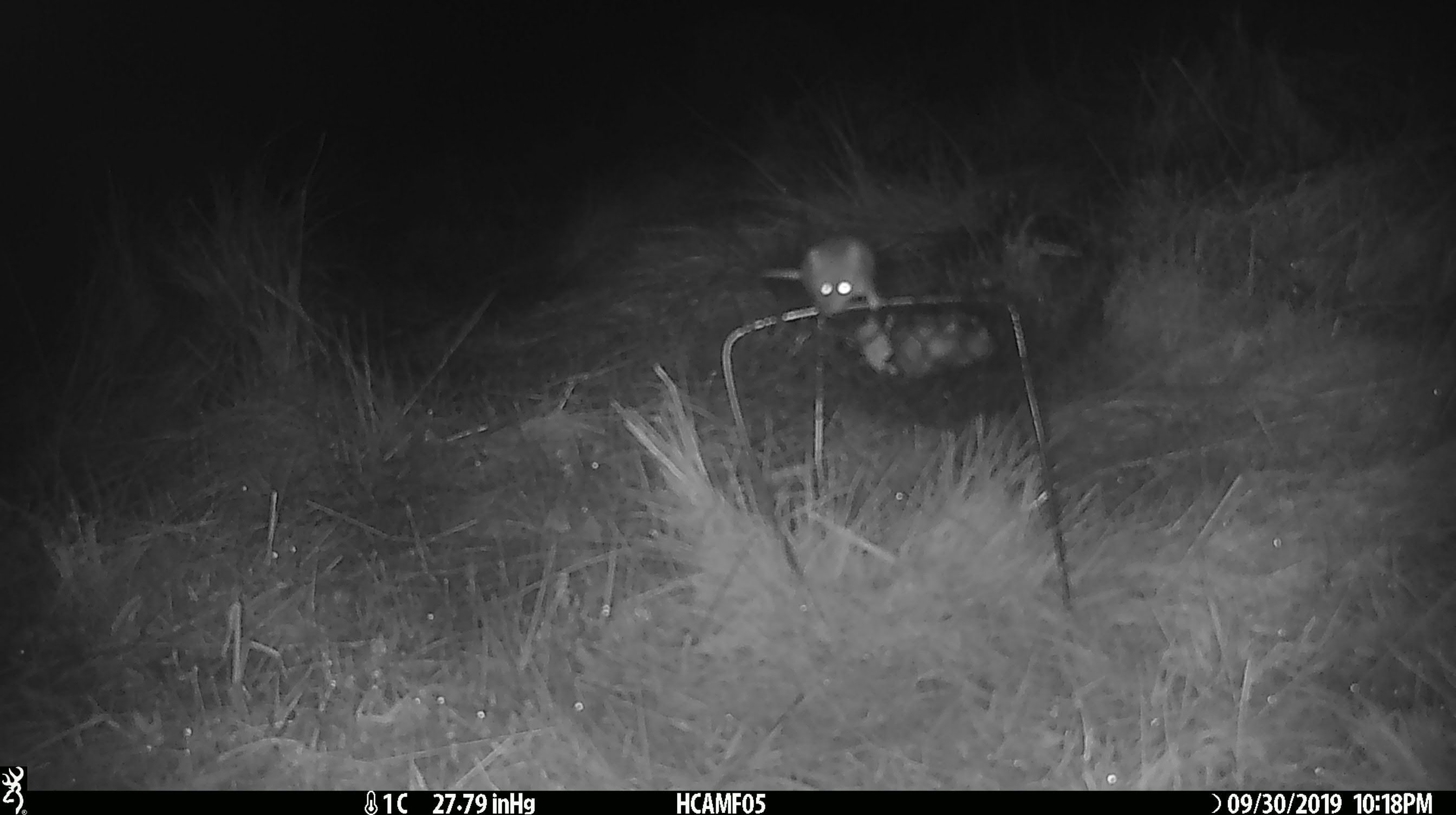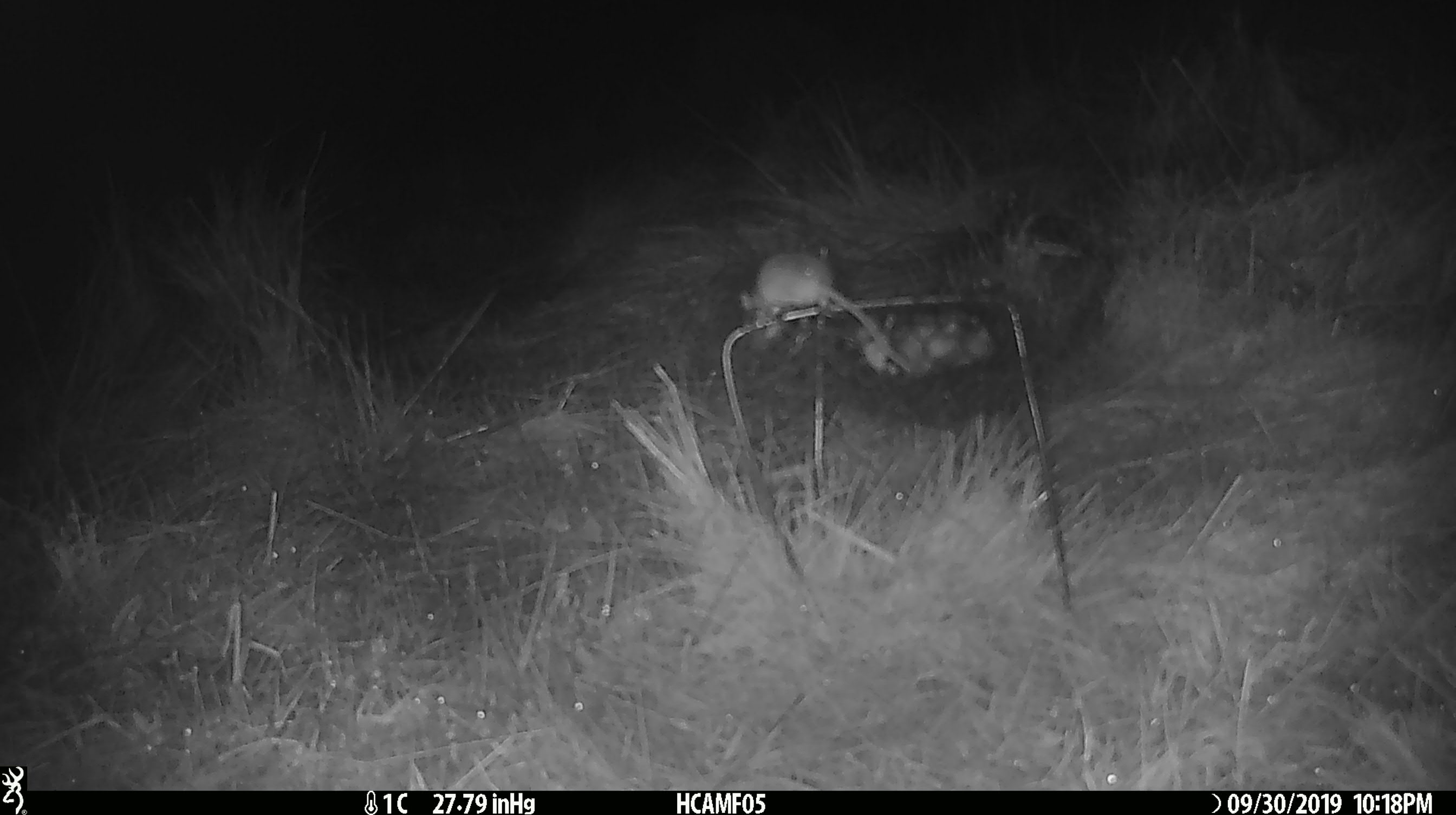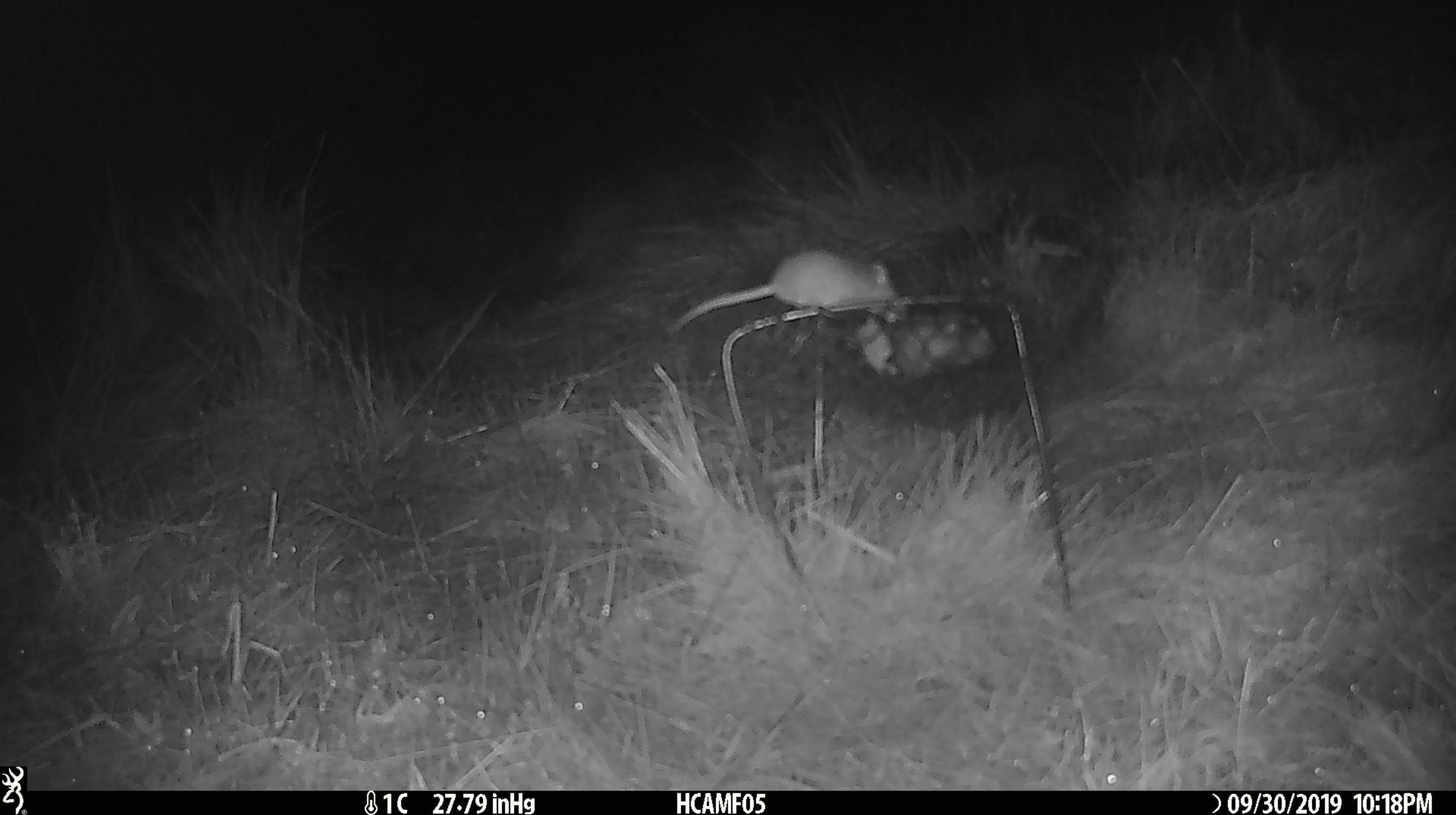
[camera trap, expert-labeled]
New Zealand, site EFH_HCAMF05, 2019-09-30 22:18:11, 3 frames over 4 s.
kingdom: Animalia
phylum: Chordata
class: Mammalia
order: Rodentia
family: Muridae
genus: Mus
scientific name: Mus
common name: mouse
Mouse (Mus).